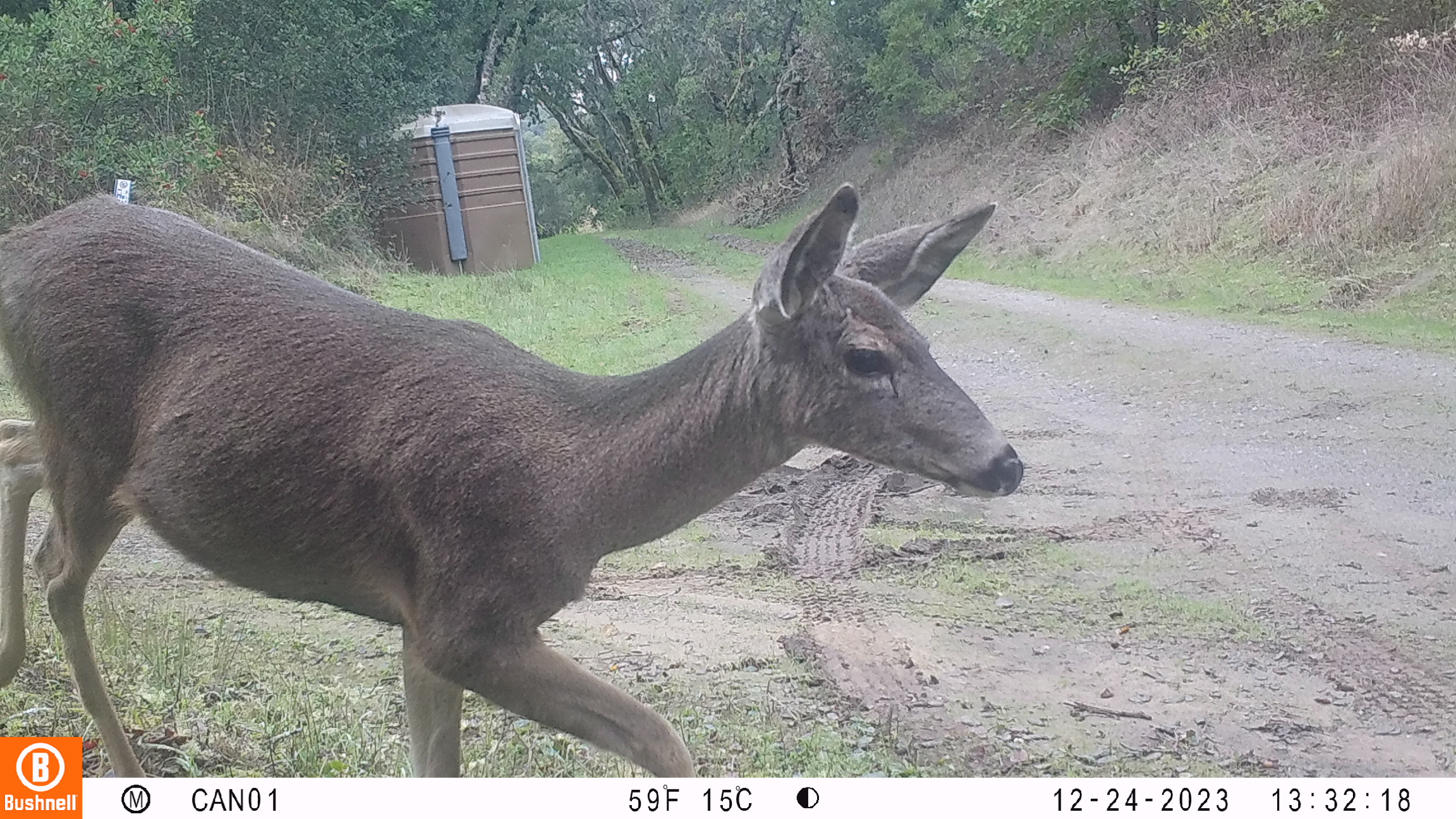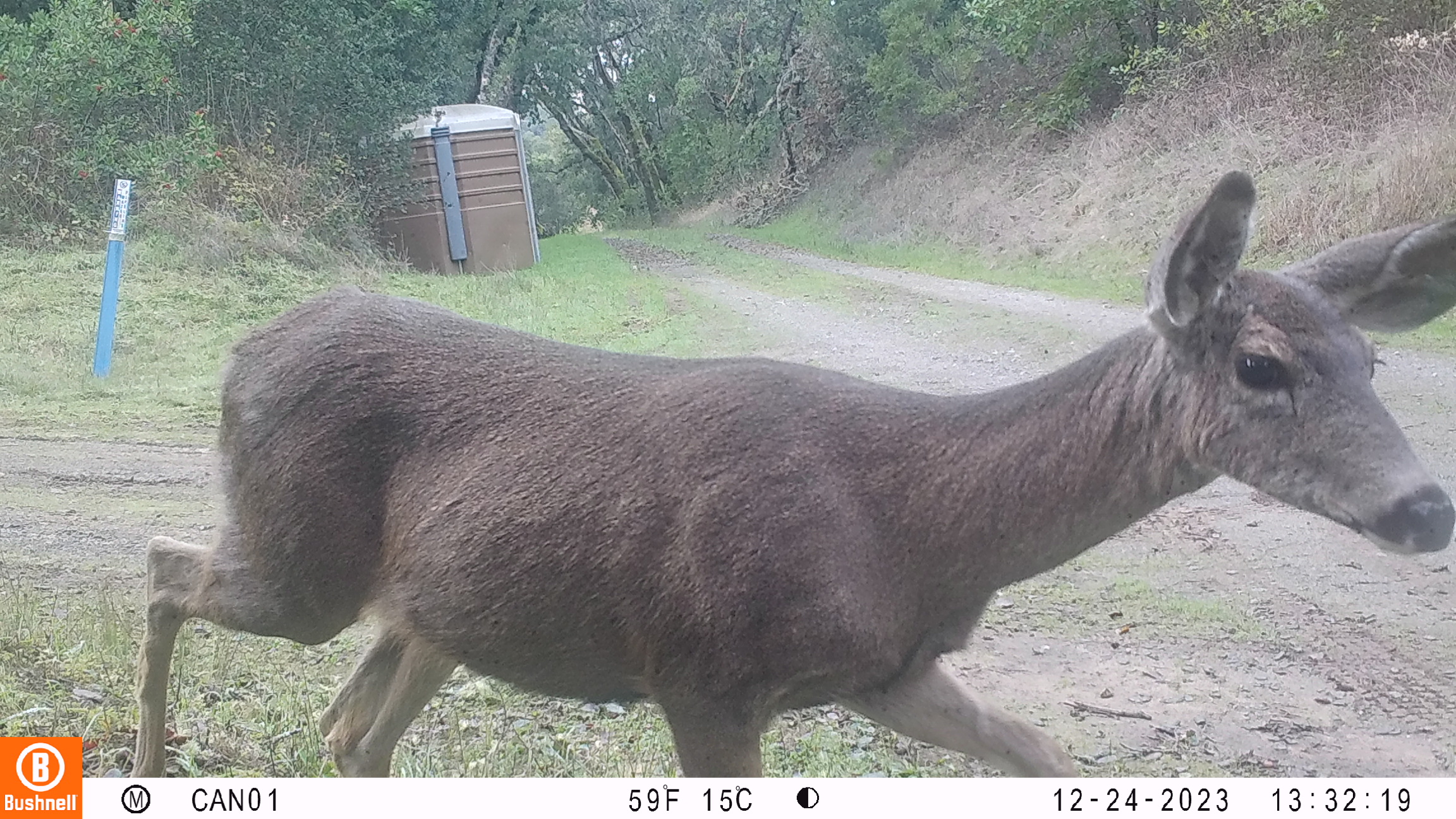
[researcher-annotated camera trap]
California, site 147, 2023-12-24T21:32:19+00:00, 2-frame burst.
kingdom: Animalia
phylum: Chordata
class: Mammalia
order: Artiodactyla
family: Cervidae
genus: Odocoileus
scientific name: Odocoileus hemionus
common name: mule deer